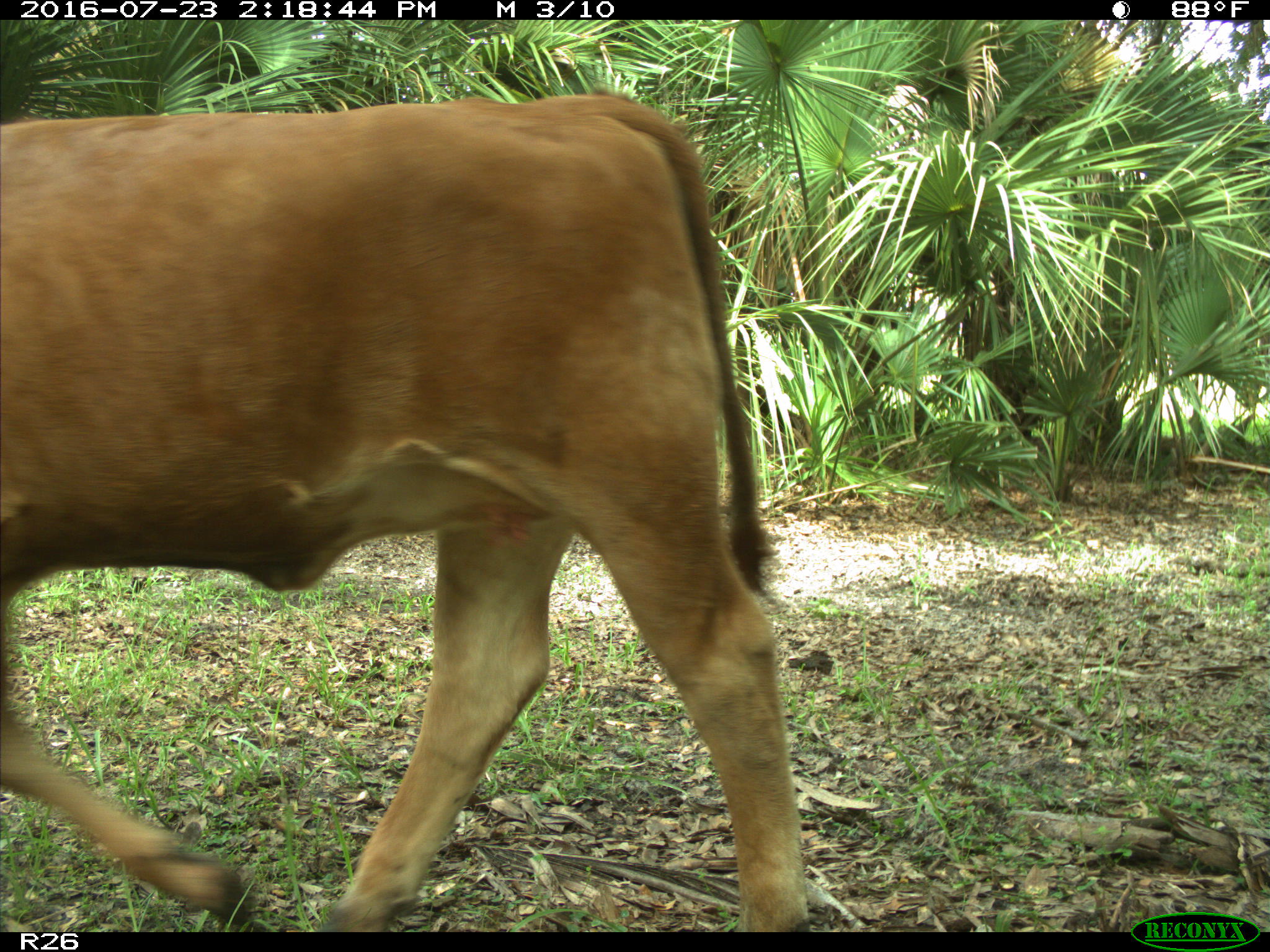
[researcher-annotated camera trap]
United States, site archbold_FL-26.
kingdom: Animalia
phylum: Chordata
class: Mammalia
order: Artiodactyla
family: Bovidae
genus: Bos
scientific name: Bos taurus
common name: domestic cow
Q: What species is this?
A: Bos taurus (domestic cow).